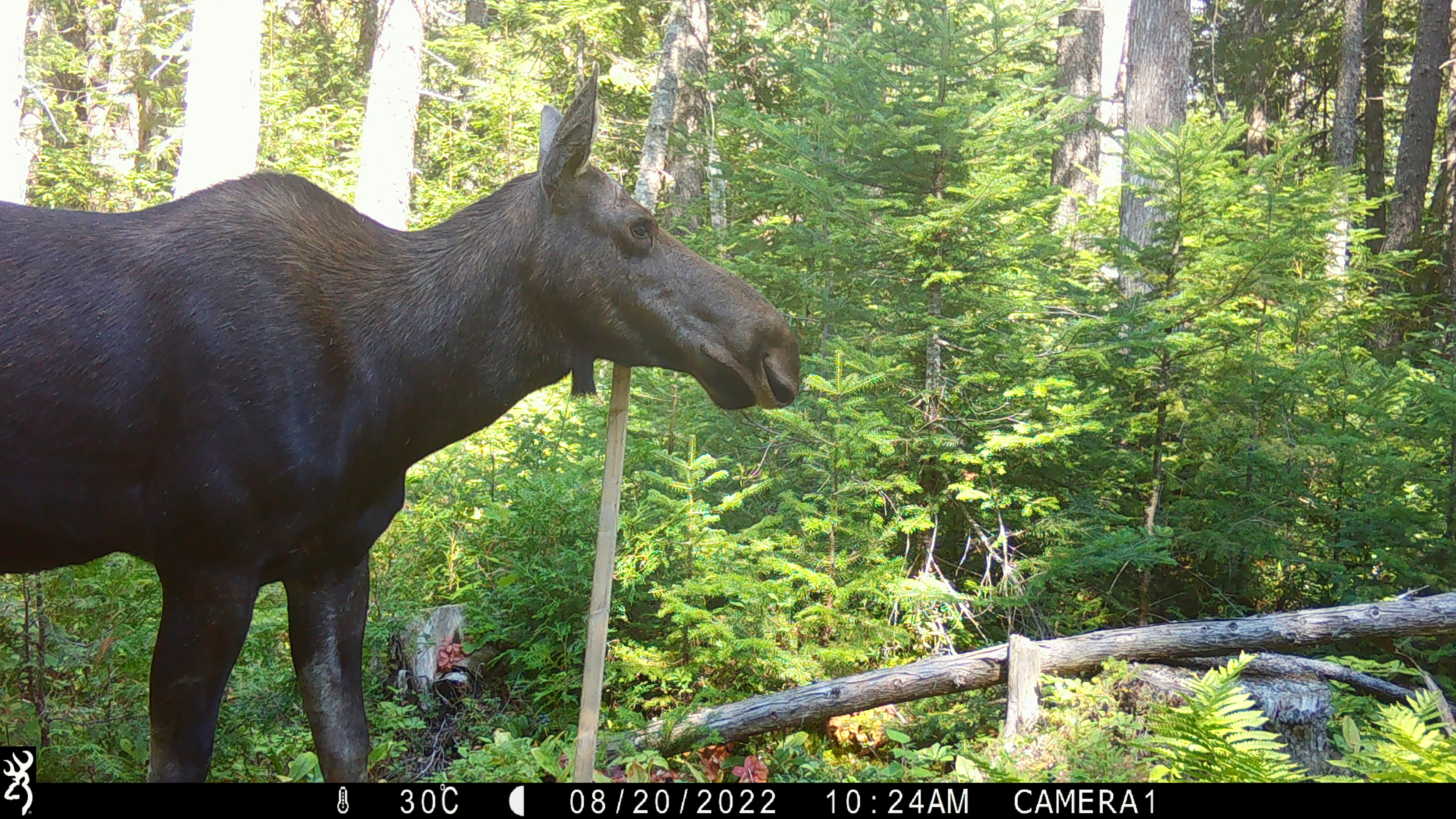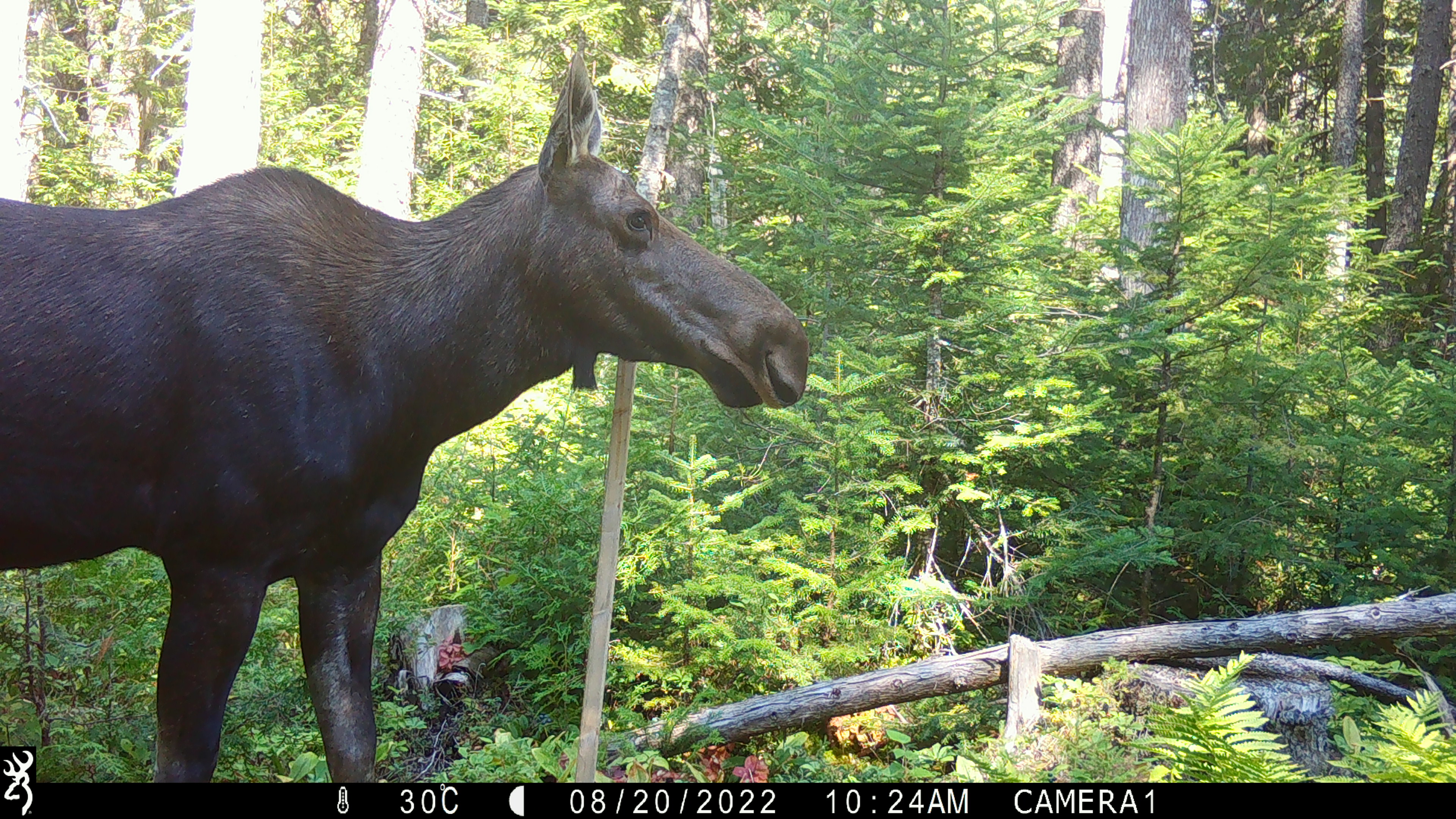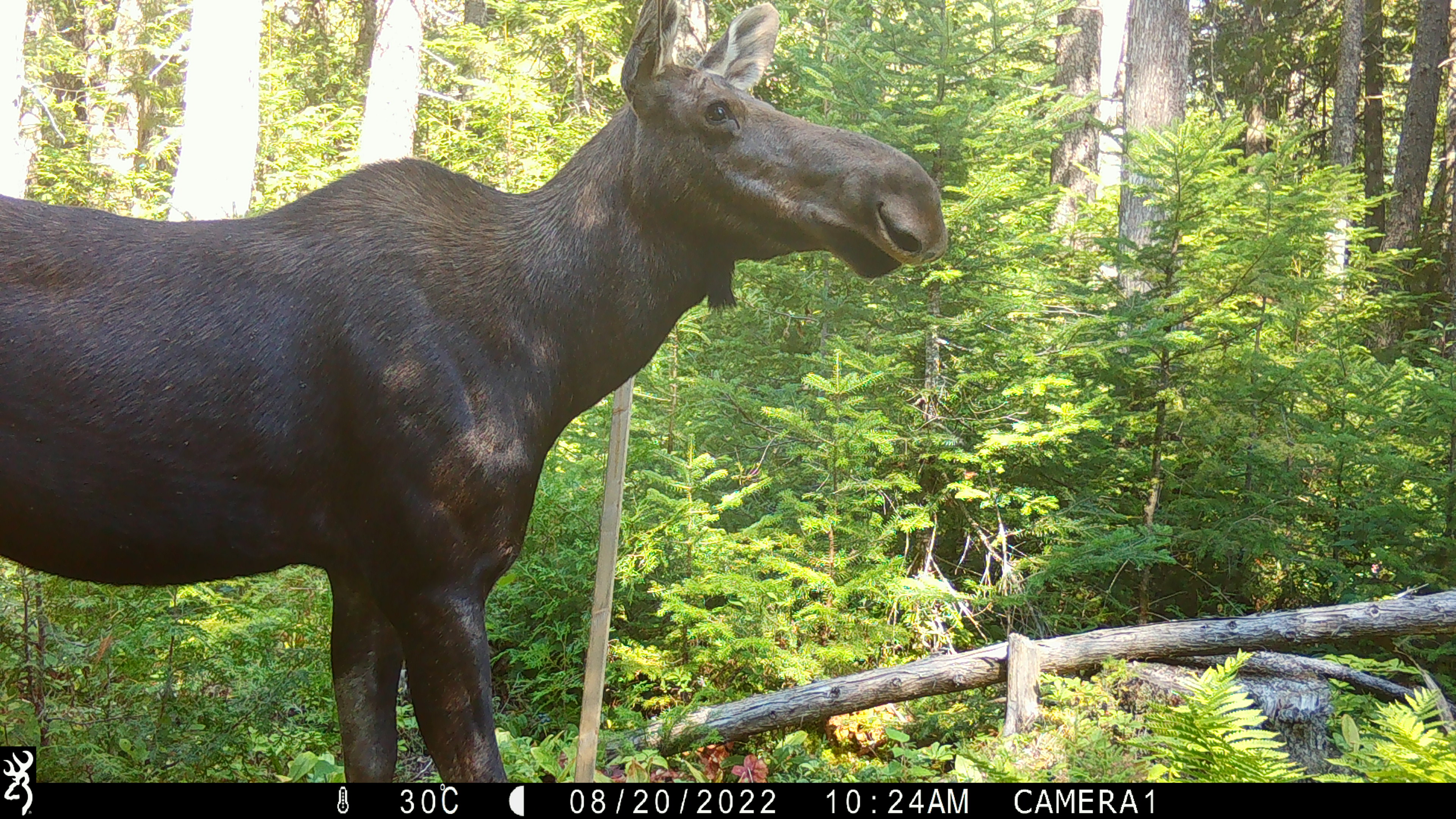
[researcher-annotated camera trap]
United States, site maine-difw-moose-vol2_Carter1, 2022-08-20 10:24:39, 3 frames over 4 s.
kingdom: Animalia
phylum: Chordata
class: Mammalia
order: Artiodactyla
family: Cervidae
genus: Alces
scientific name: Alces alces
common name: moose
Moose (Alces alces).